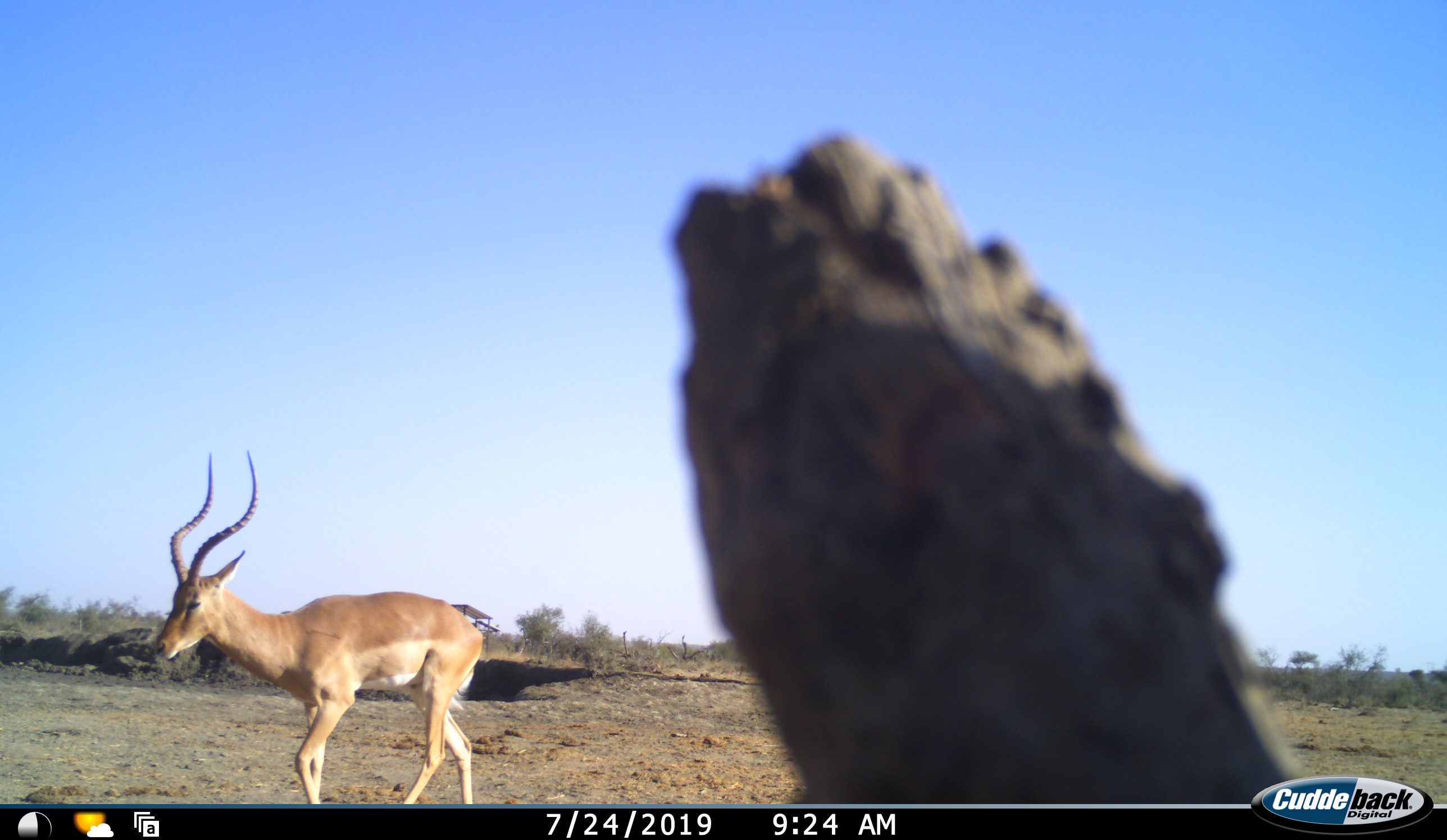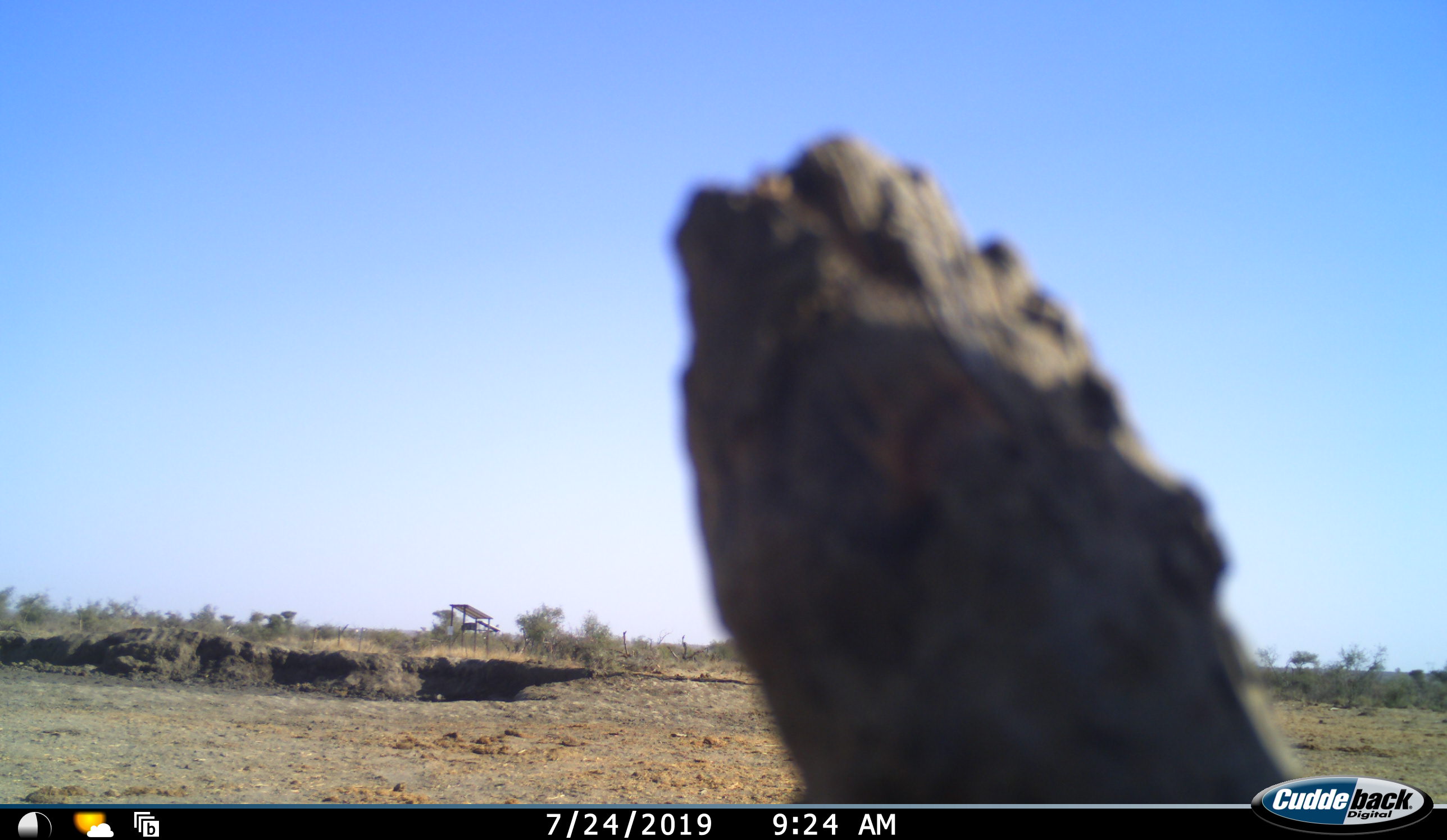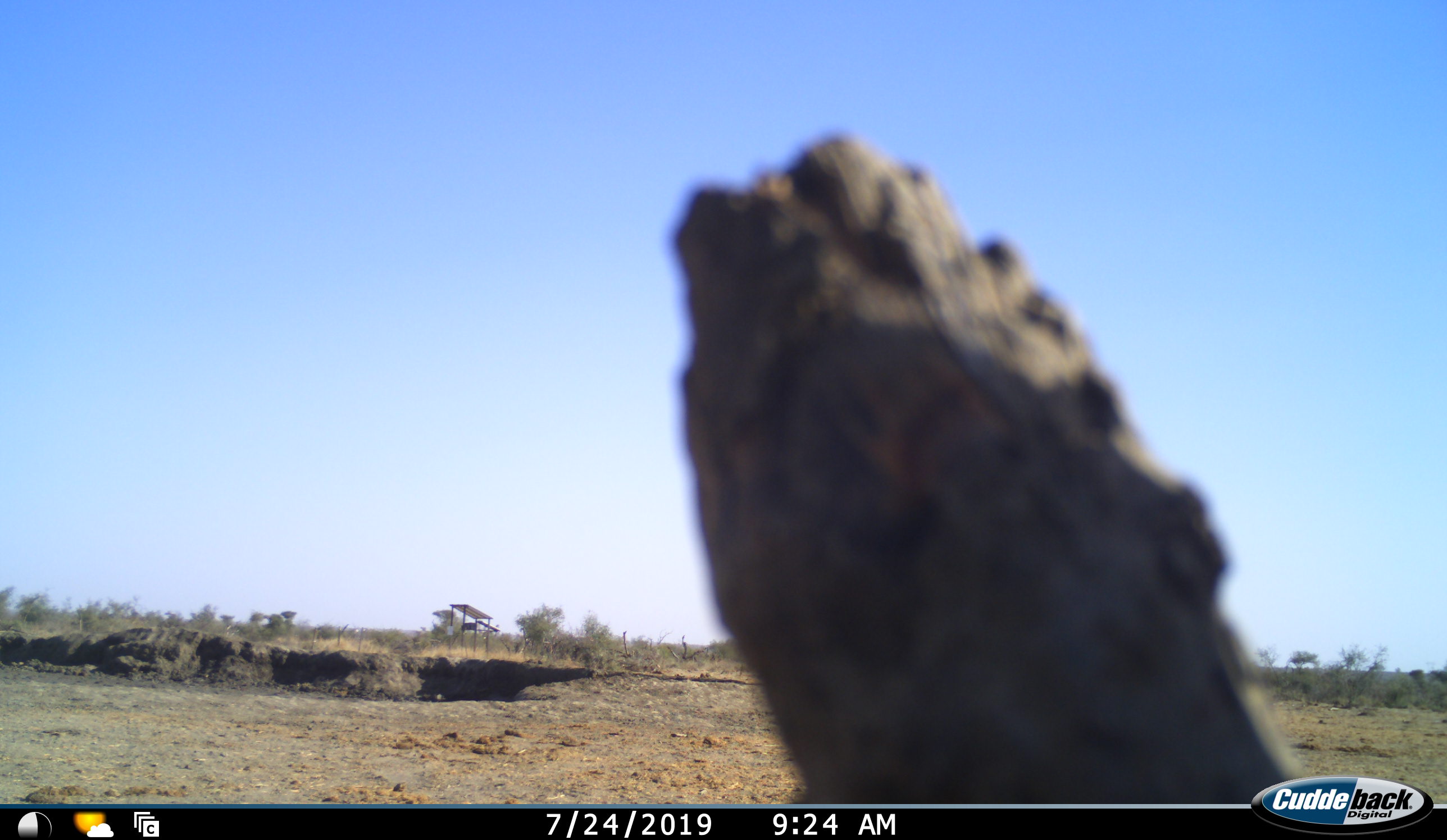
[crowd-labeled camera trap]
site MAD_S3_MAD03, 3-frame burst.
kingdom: Animalia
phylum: Chordata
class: Mammalia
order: Artiodactyla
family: Bovidae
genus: Aepyceros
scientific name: Aepyceros melampus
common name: impala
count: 1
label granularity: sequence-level